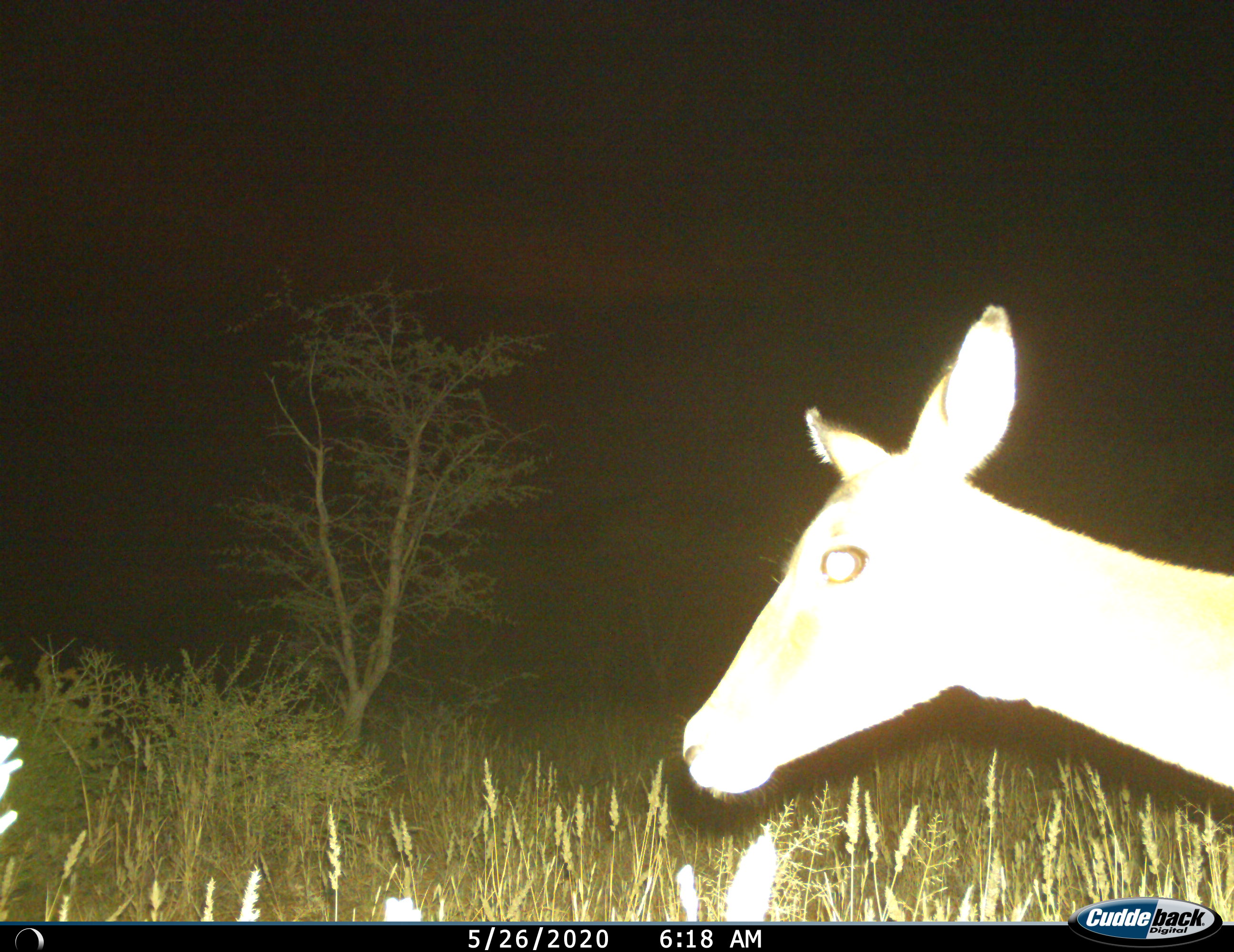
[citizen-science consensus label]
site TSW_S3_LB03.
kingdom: Animalia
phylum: Chordata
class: Mammalia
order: Artiodactyla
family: Bovidae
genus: Aepyceros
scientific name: Aepyceros melampus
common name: impala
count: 1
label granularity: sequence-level